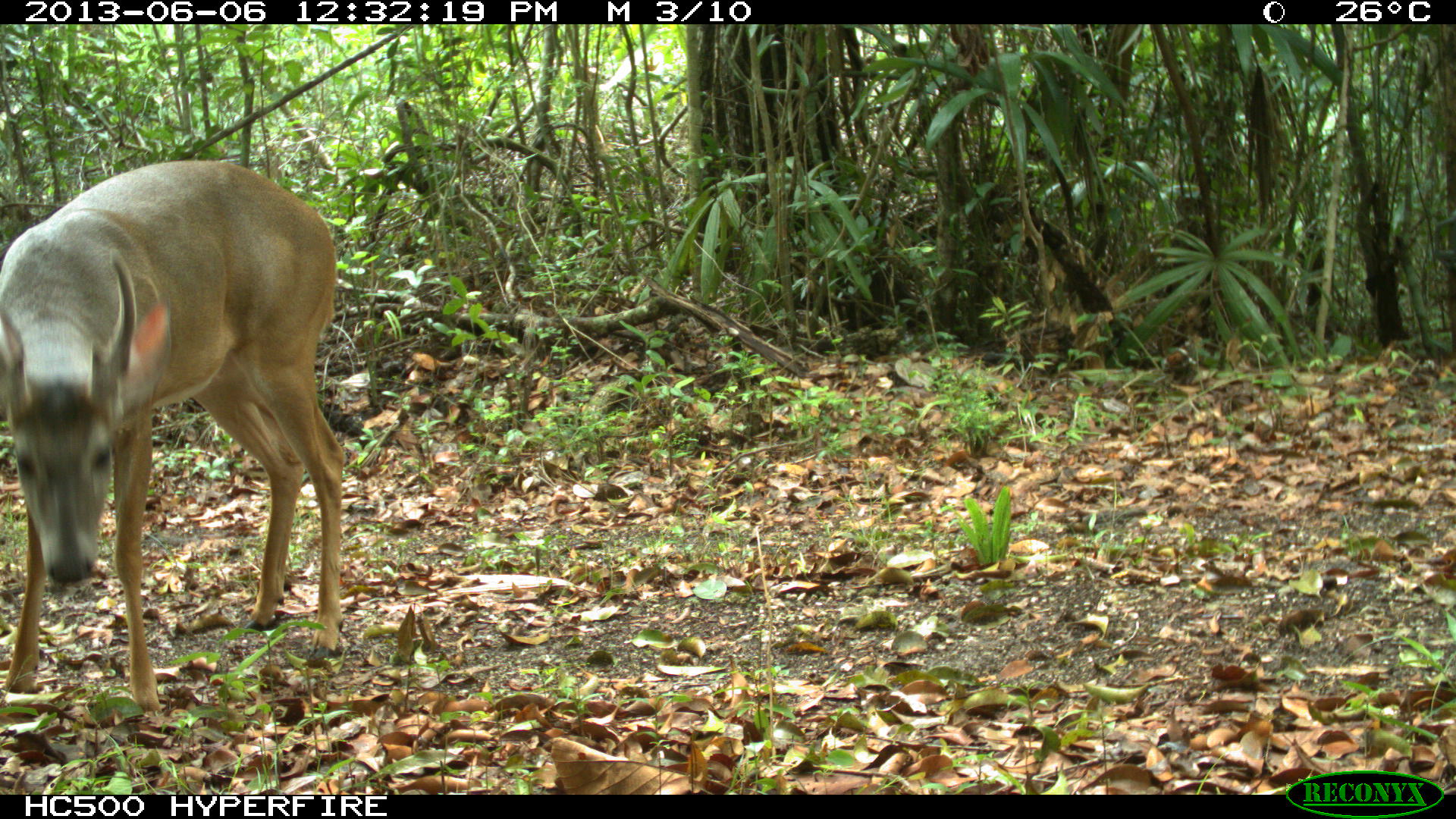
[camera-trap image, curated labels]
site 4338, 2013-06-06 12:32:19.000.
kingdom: Animalia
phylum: Chordata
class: Mammalia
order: Artiodactyla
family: Cervidae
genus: Odocoileus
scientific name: Odocoileus virginianus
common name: white-tailed deer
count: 1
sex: male